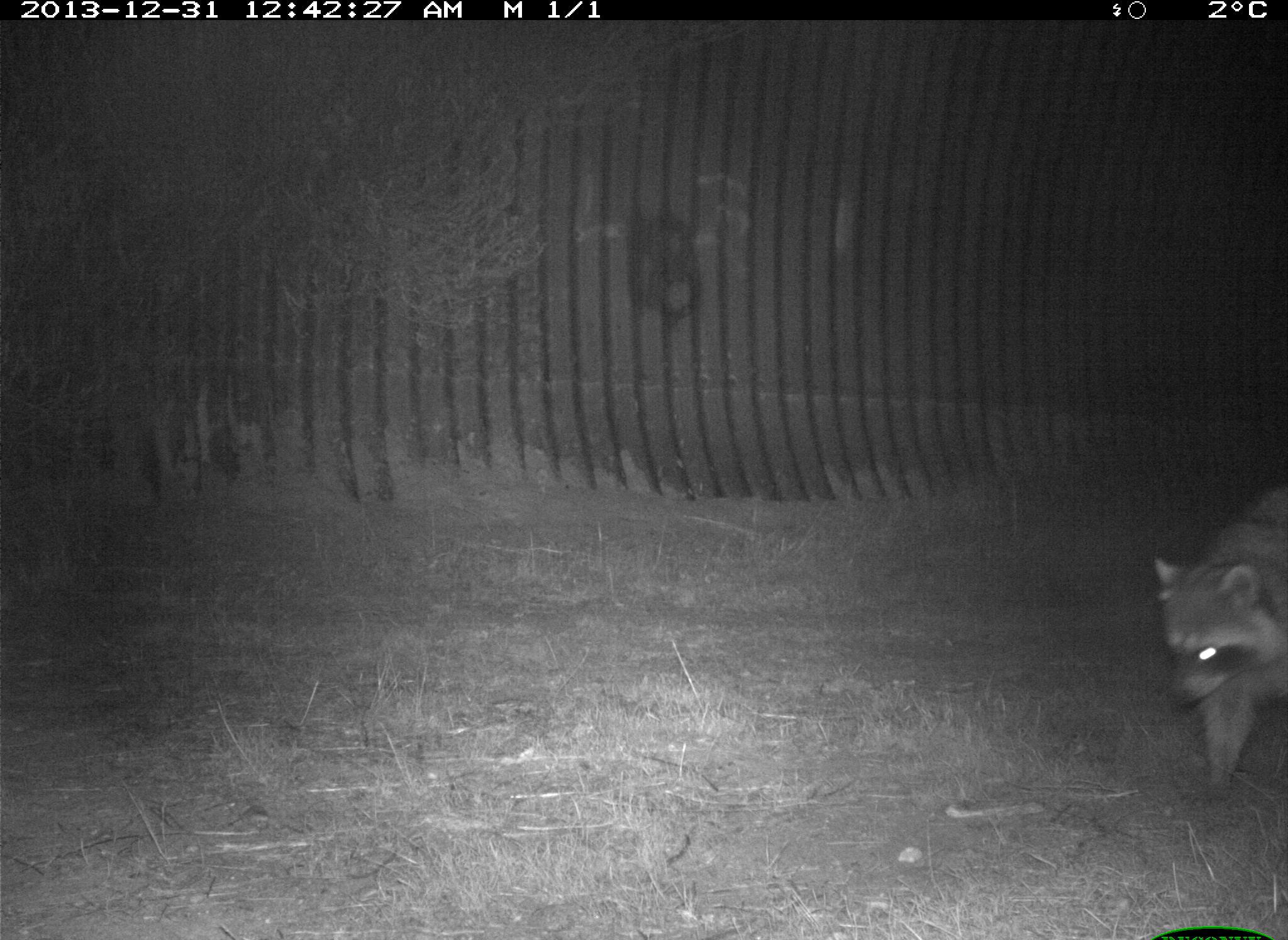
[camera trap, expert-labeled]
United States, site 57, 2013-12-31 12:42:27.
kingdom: Animalia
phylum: Chordata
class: Mammalia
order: Carnivora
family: Procyonidae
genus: Procyon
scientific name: Procyon lotor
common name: raccoon